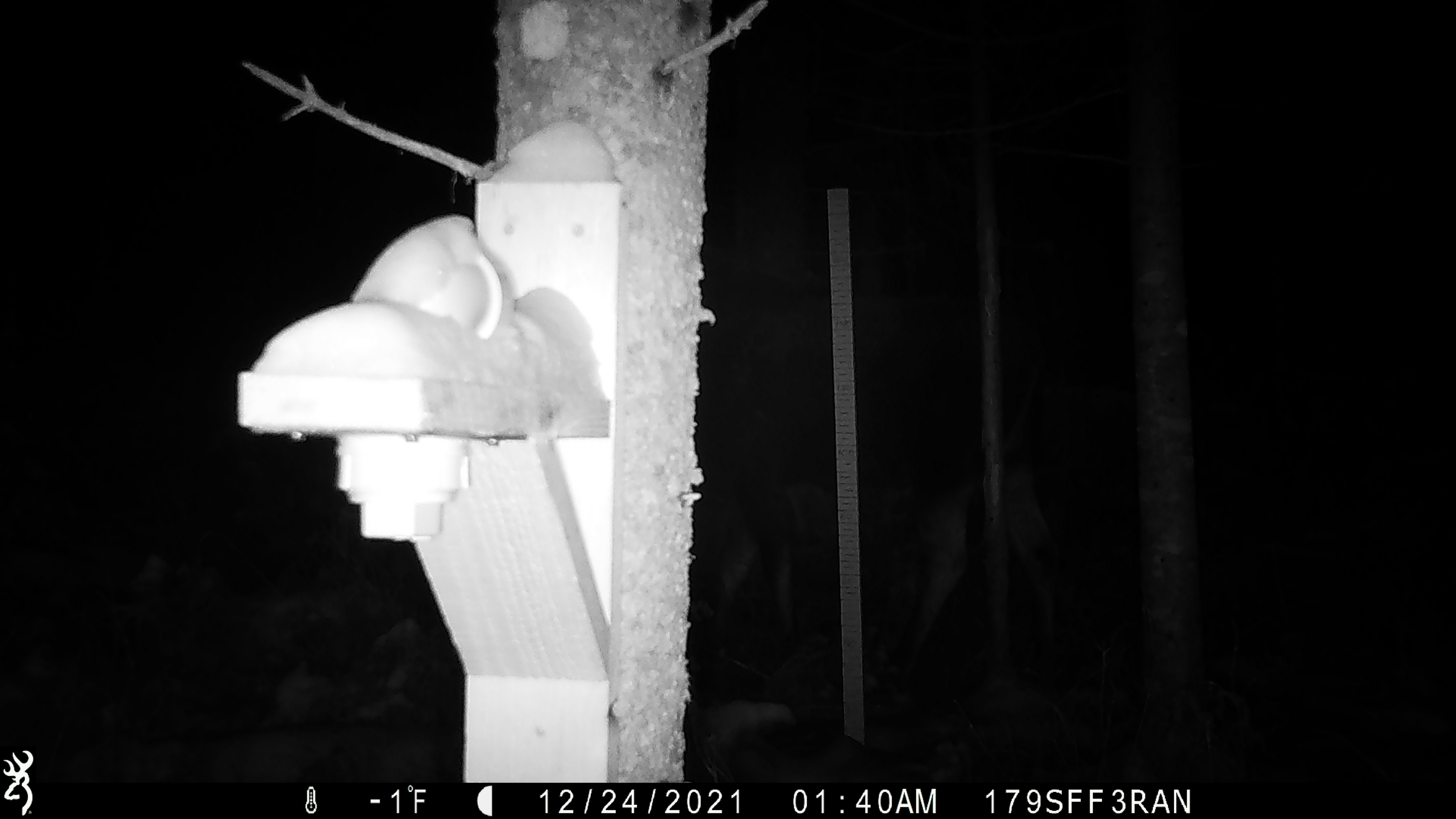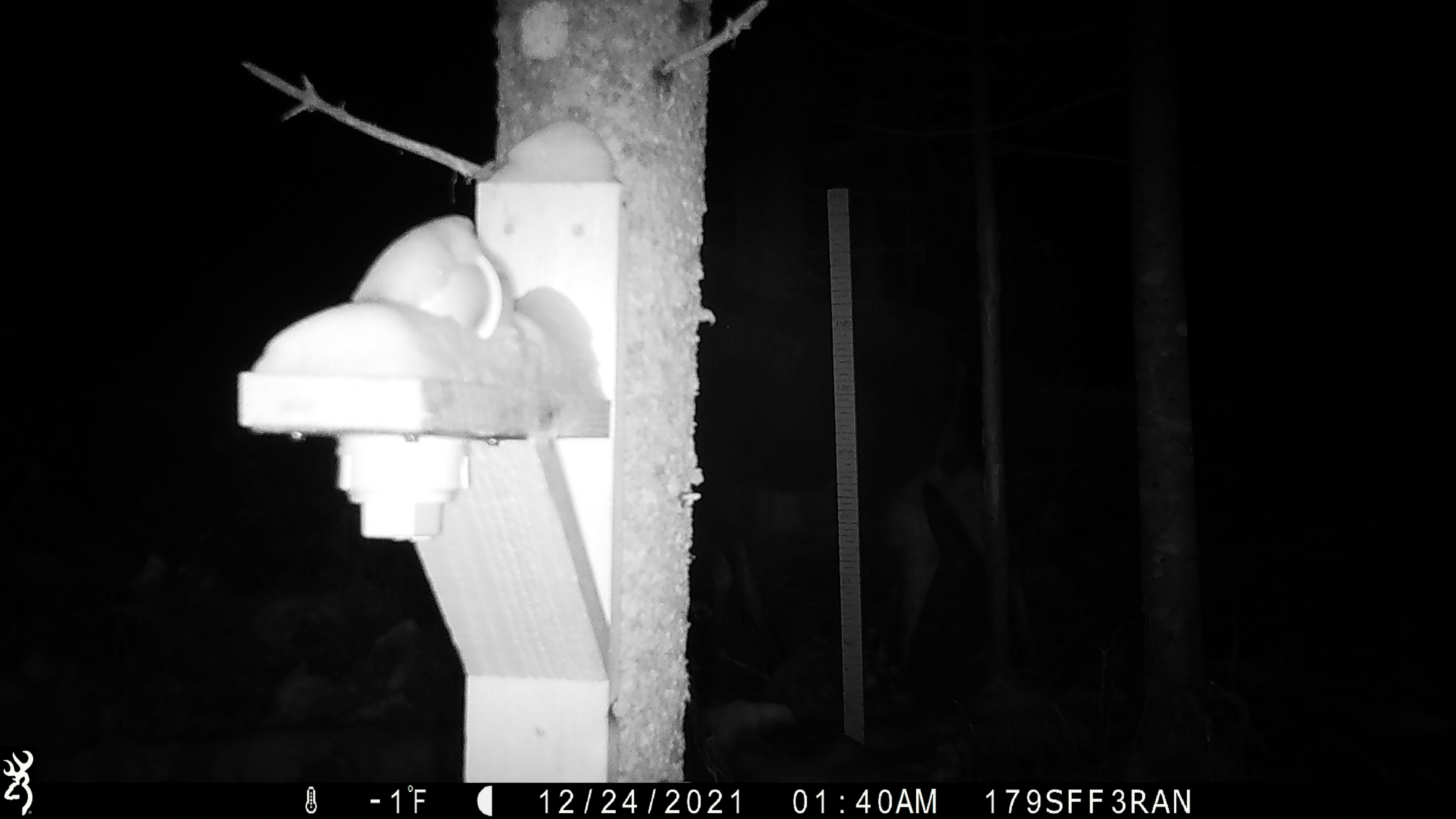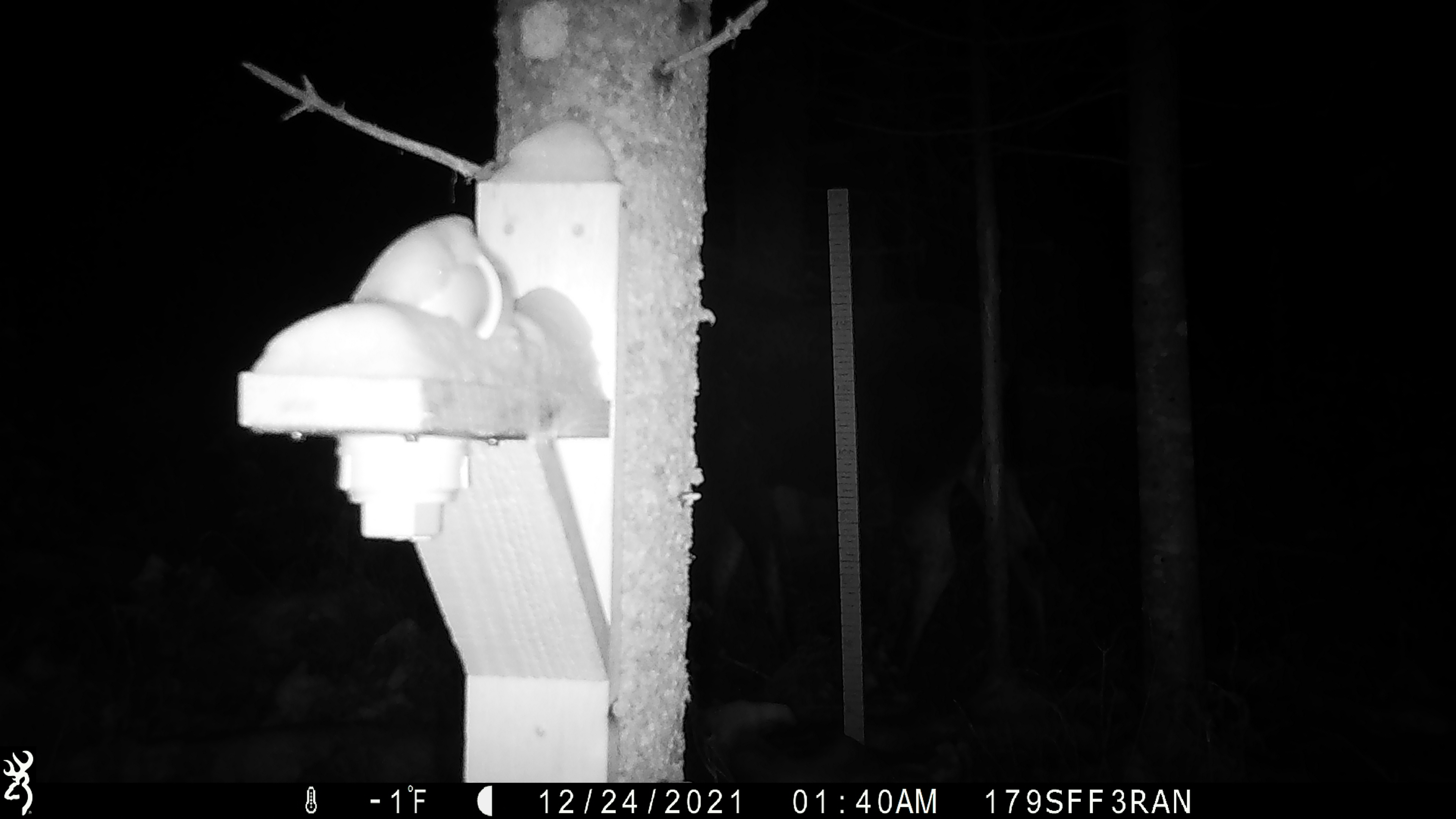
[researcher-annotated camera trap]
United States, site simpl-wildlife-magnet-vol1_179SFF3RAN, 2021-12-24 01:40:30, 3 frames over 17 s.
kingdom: Animalia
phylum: Chordata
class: Mammalia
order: Artiodactyla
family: Cervidae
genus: Alces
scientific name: Alces alces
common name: moose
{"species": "moose (Alces alces)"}